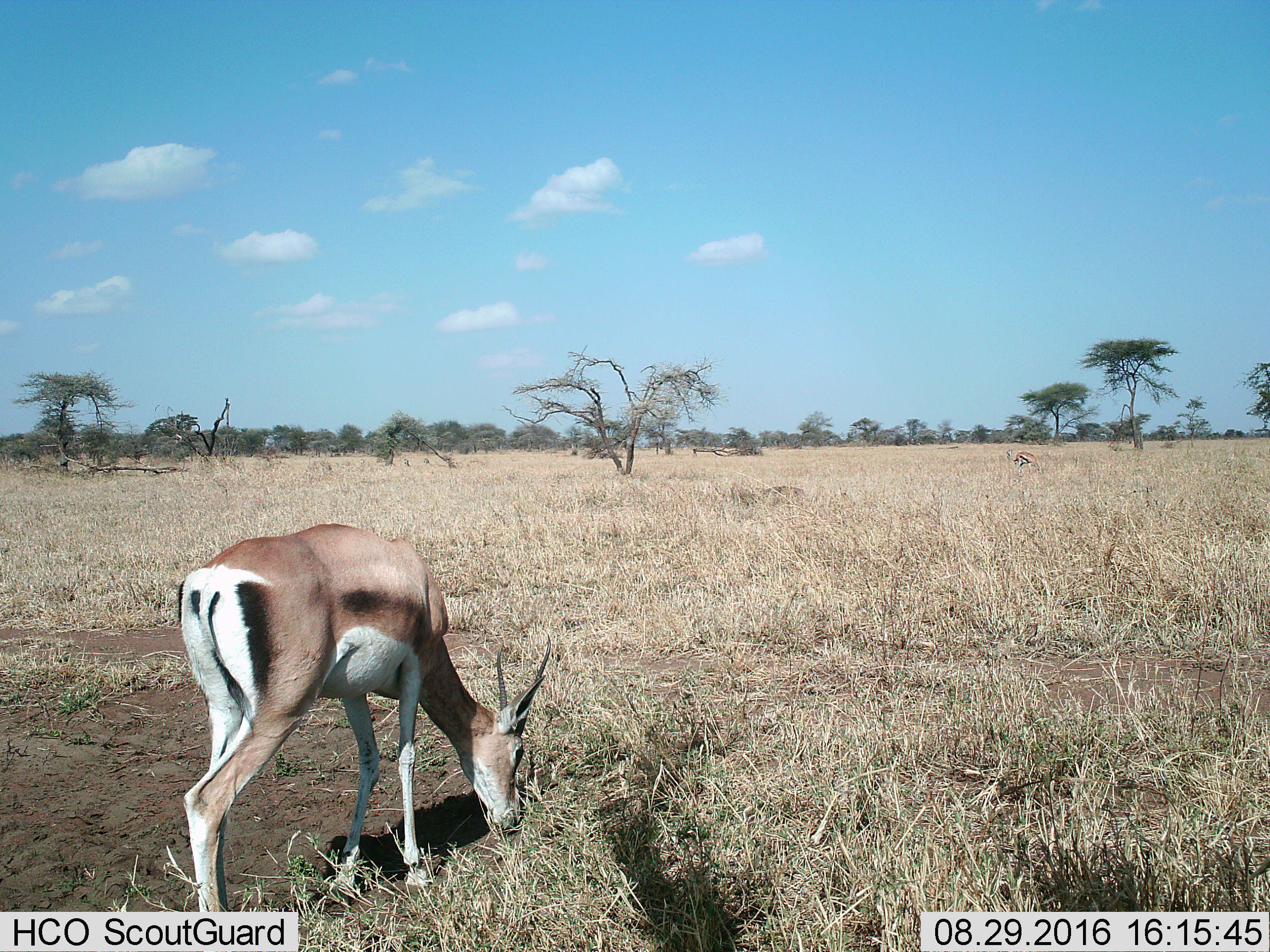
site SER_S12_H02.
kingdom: Animalia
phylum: Chordata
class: Mammalia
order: Artiodactyla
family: Bovidae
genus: Eudorcas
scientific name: Eudorcas thomsonii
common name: thomson's gazelle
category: gazellethomsons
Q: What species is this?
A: Gazellethomsons (thomson's gazelle) (Eudorcas thomsonii).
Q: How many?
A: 1.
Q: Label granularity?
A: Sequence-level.